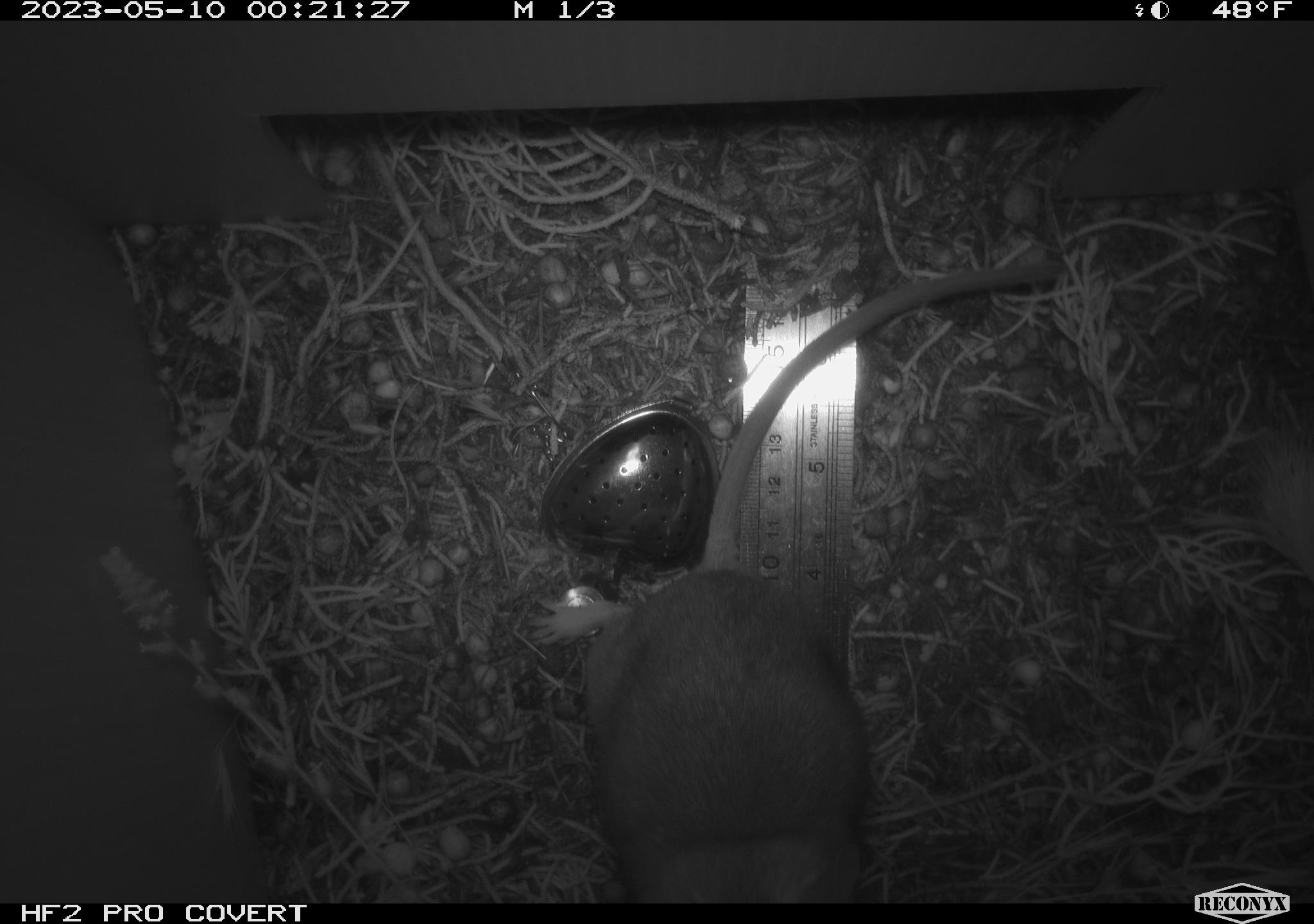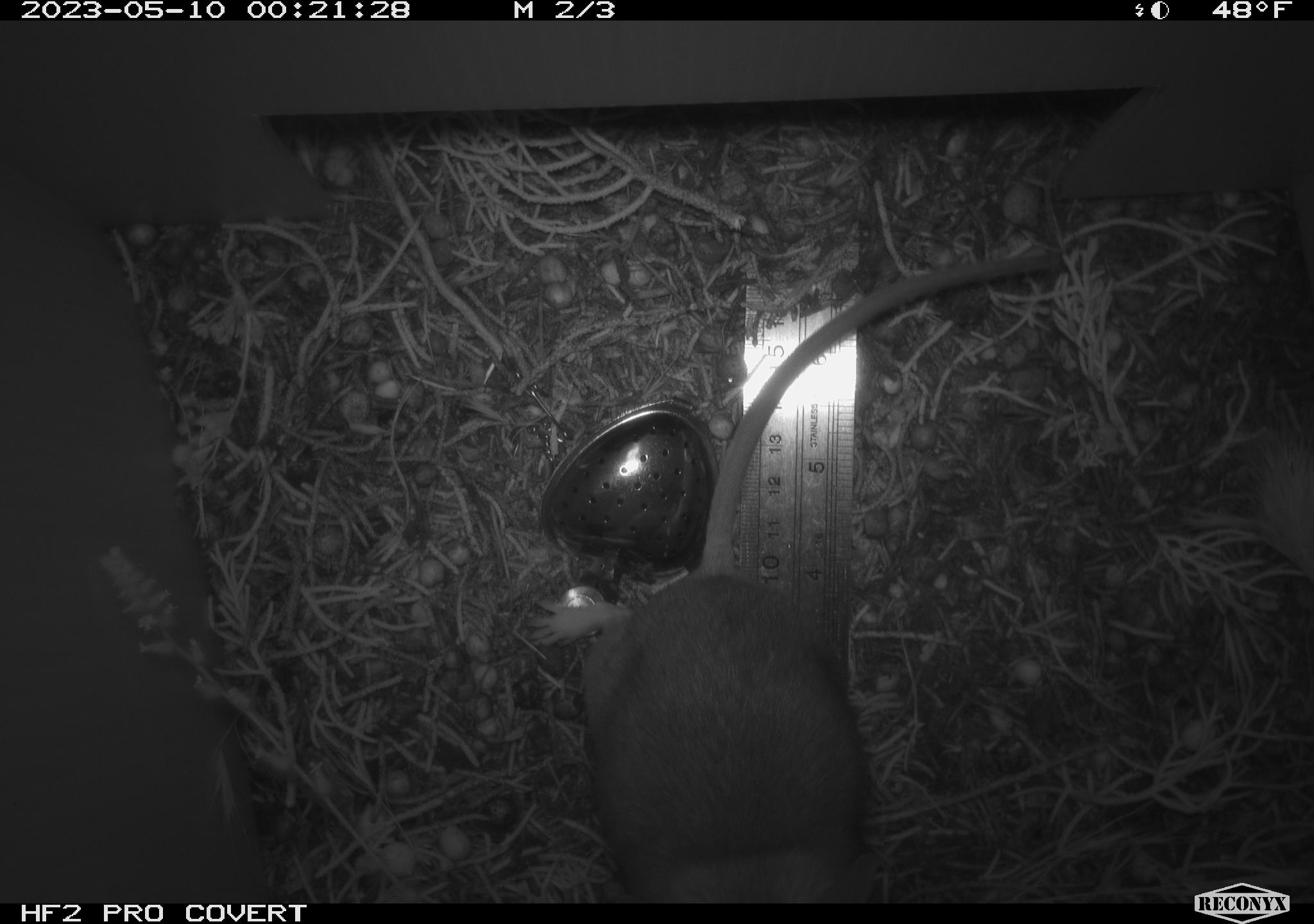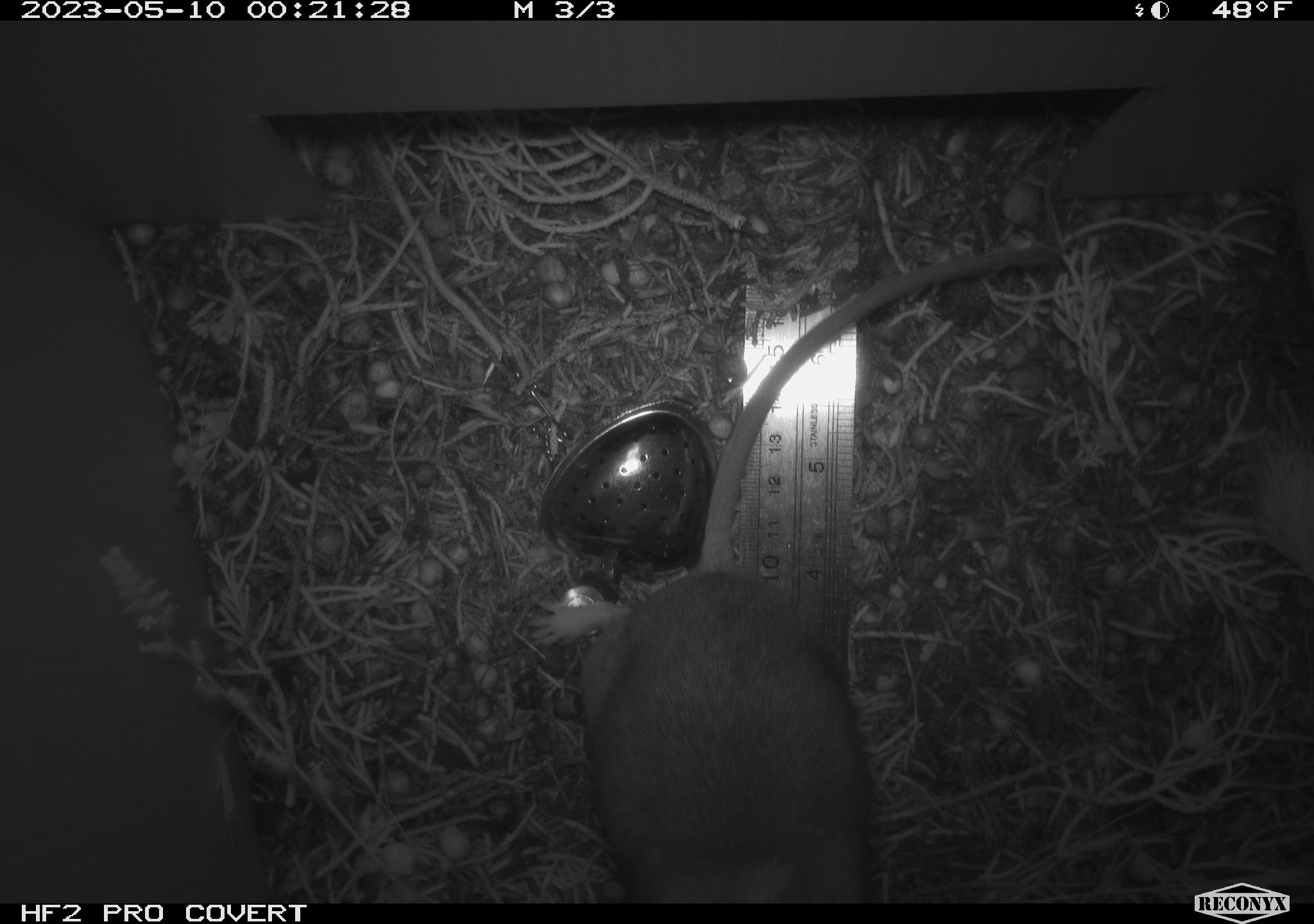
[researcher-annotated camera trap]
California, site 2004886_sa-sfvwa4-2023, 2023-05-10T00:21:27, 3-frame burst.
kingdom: Animalia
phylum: Chordata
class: Mammalia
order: Rodentia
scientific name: Rodentia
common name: mouse species